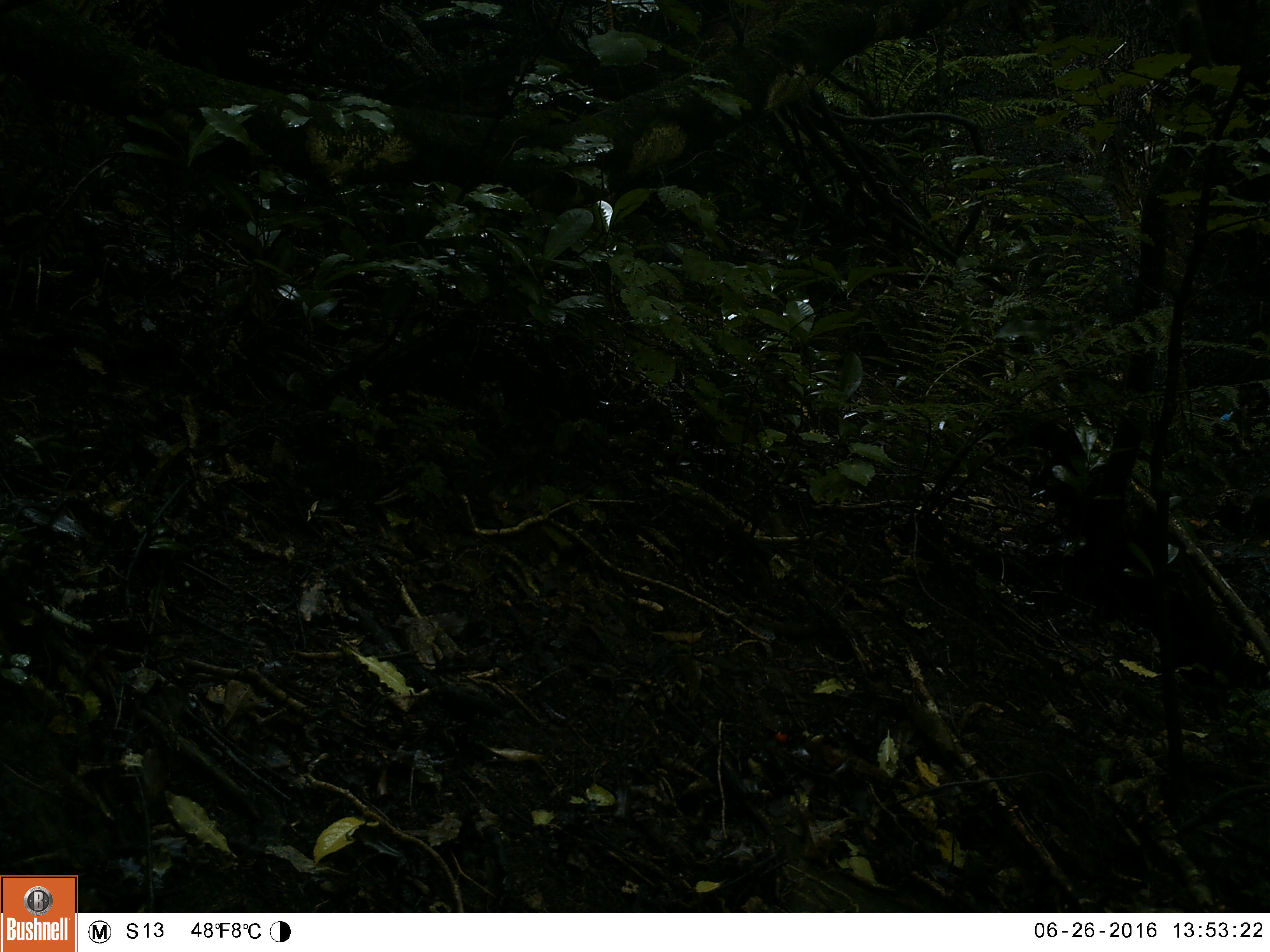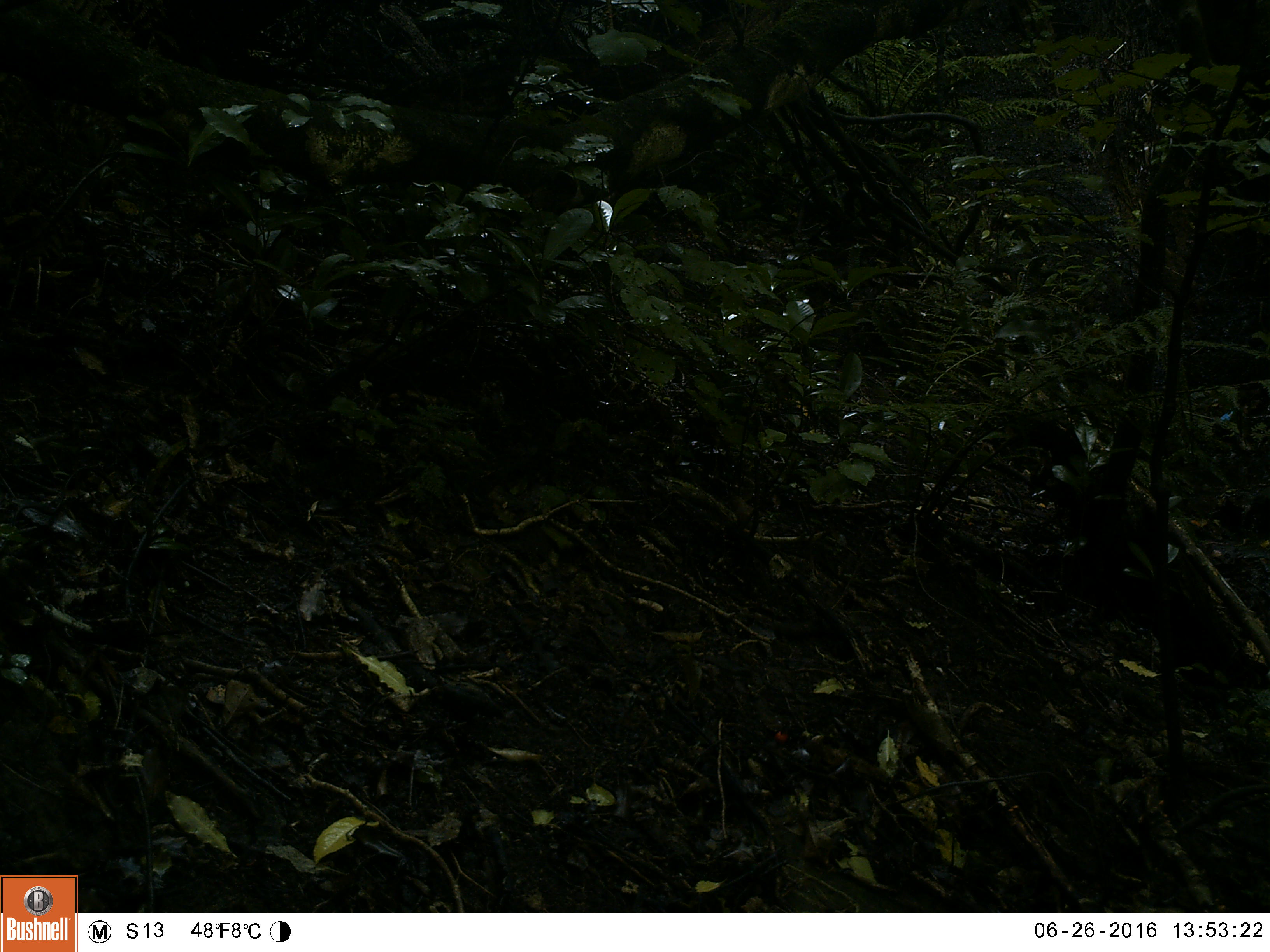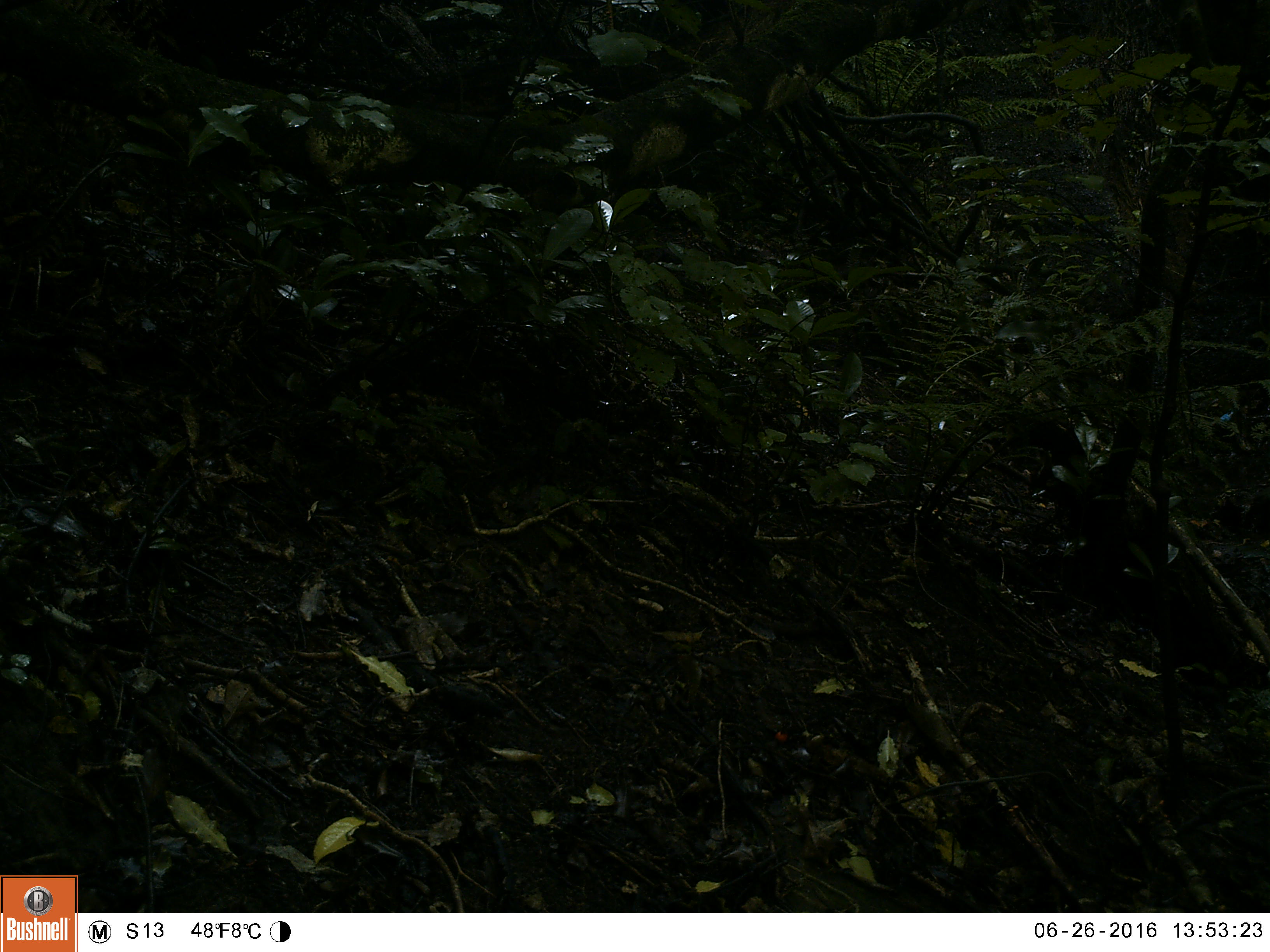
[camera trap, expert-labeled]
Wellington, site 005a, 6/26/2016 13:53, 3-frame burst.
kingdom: Animalia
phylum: Chordata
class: Aves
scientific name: Aves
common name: bird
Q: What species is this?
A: Bird (Aves).